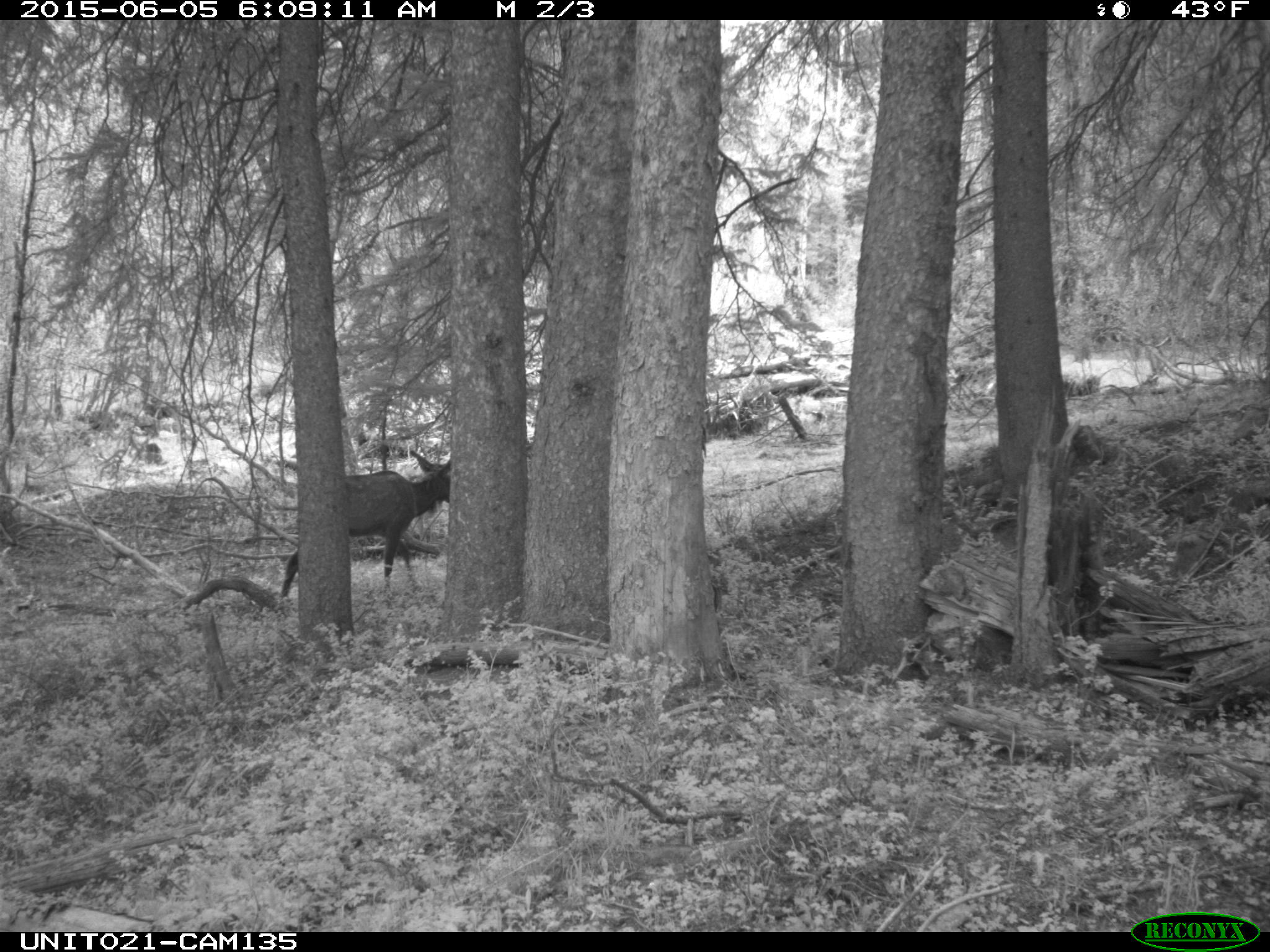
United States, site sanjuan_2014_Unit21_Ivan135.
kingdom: Animalia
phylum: Chordata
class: Mammalia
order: Artiodactyla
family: Cervidae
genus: Cervus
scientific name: Cervus elaphus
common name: red deer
Cervus elaphus (red deer).